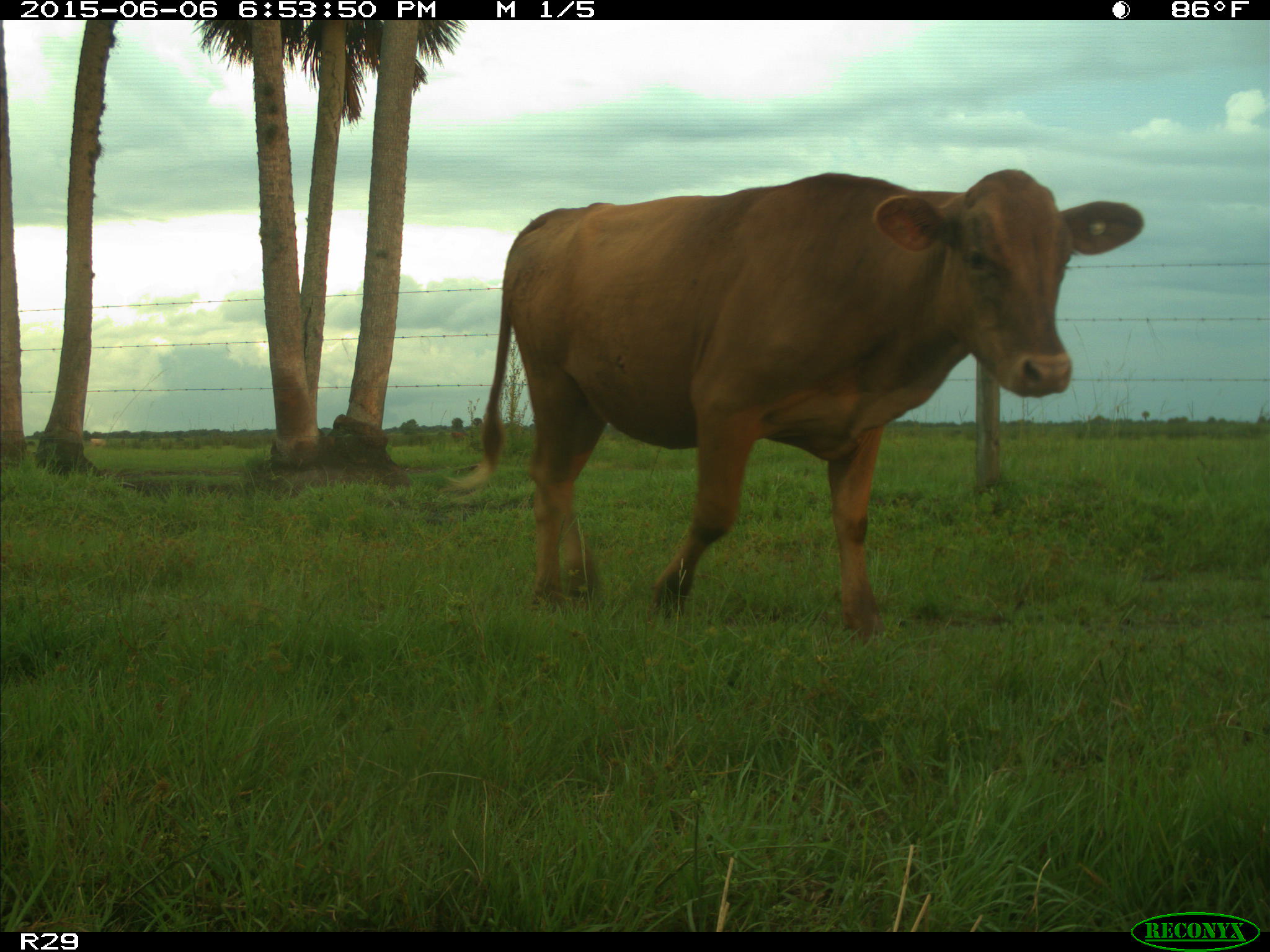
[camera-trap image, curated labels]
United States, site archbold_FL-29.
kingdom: Animalia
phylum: Chordata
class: Mammalia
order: Artiodactyla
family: Bovidae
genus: Bos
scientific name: Bos taurus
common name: domestic cow